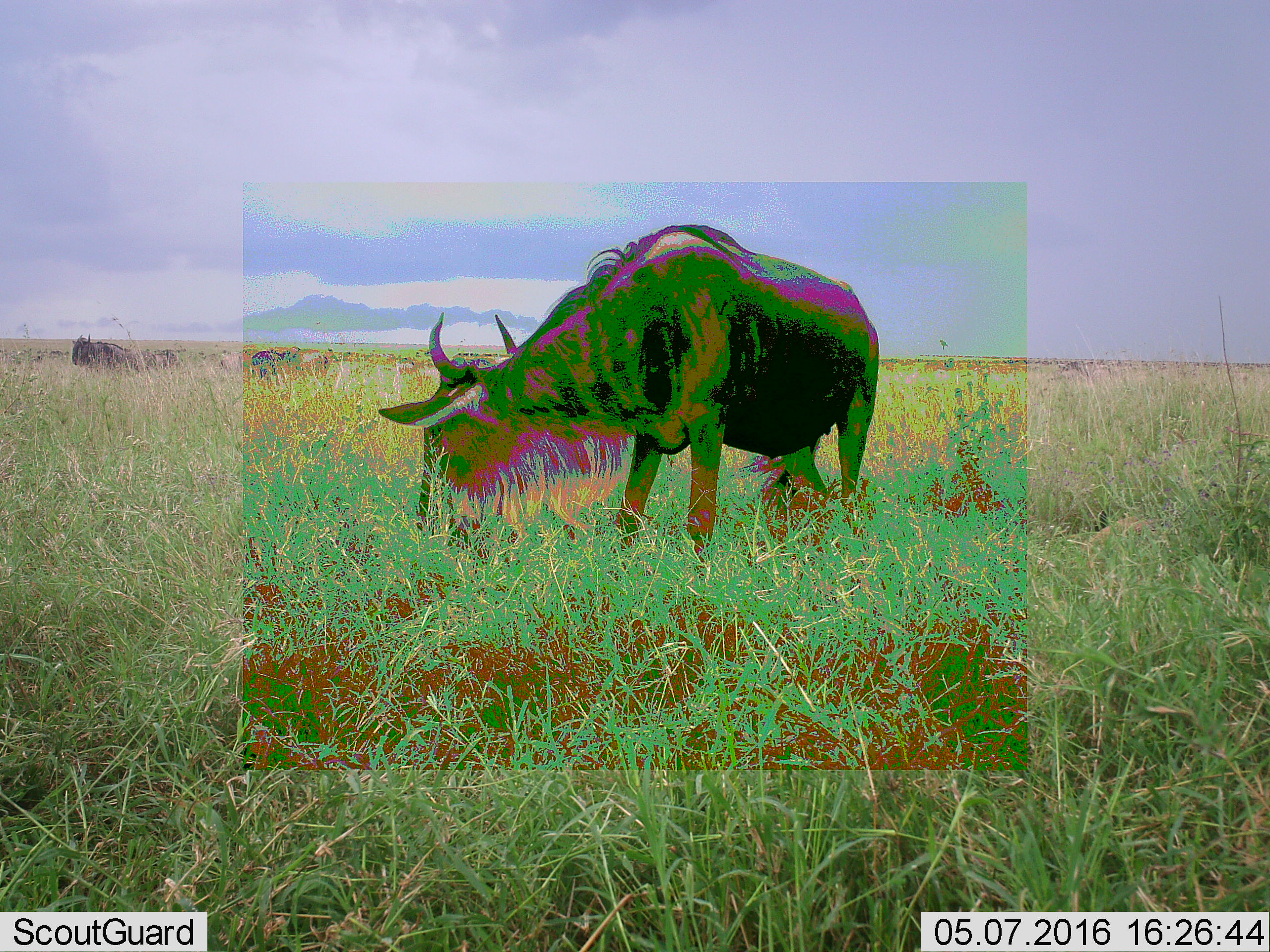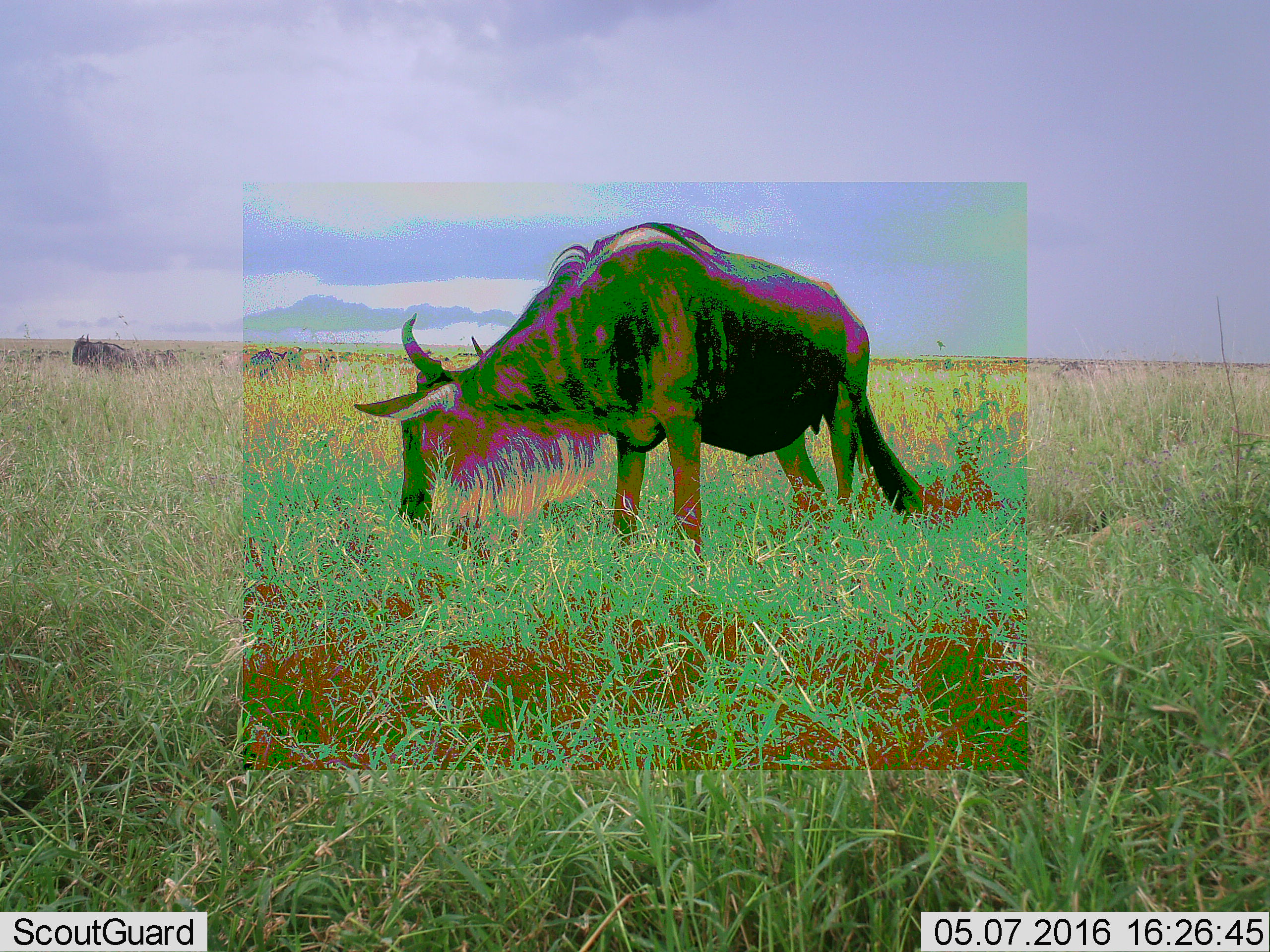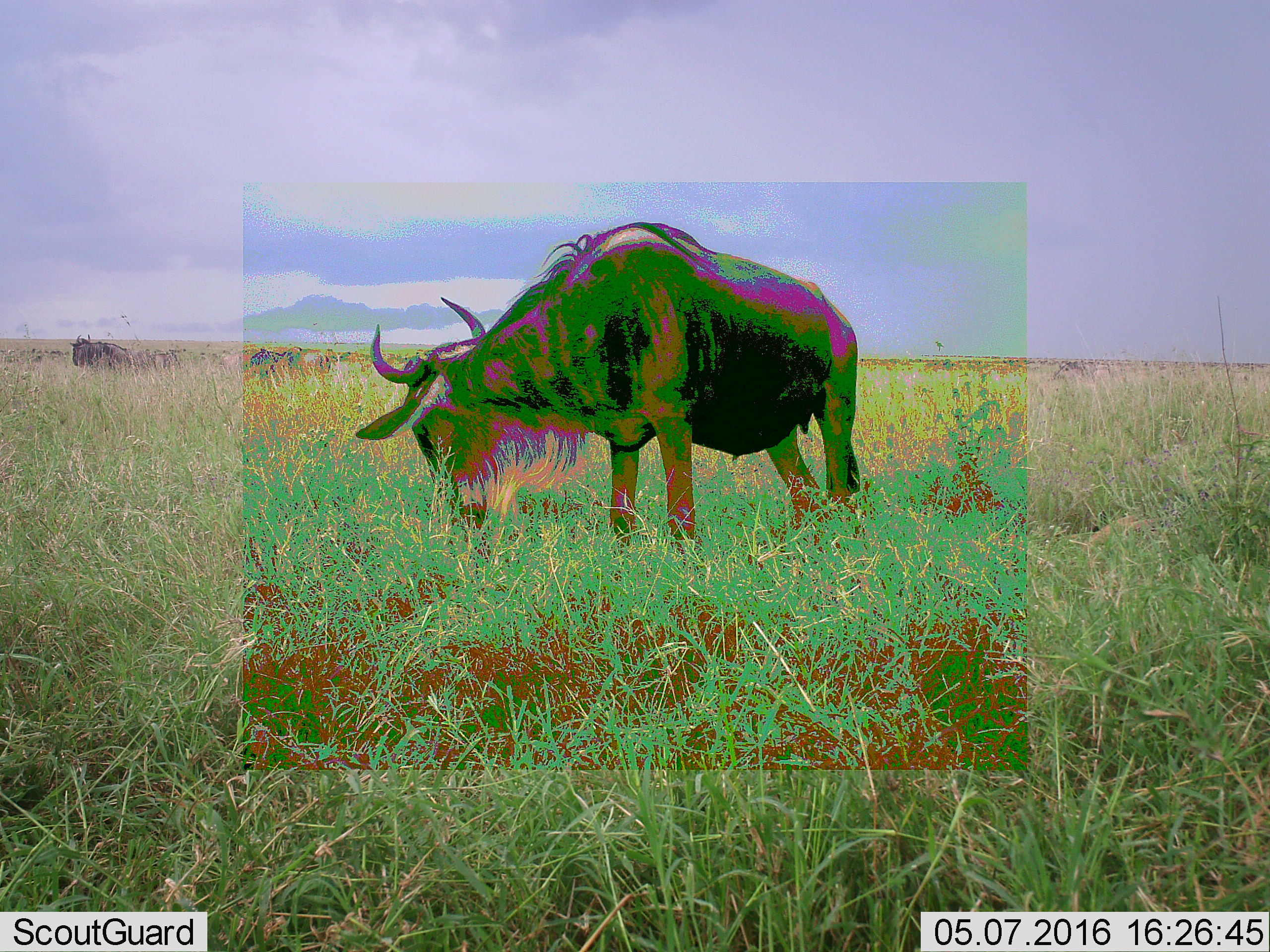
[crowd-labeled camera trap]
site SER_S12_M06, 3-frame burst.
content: unidentified animal